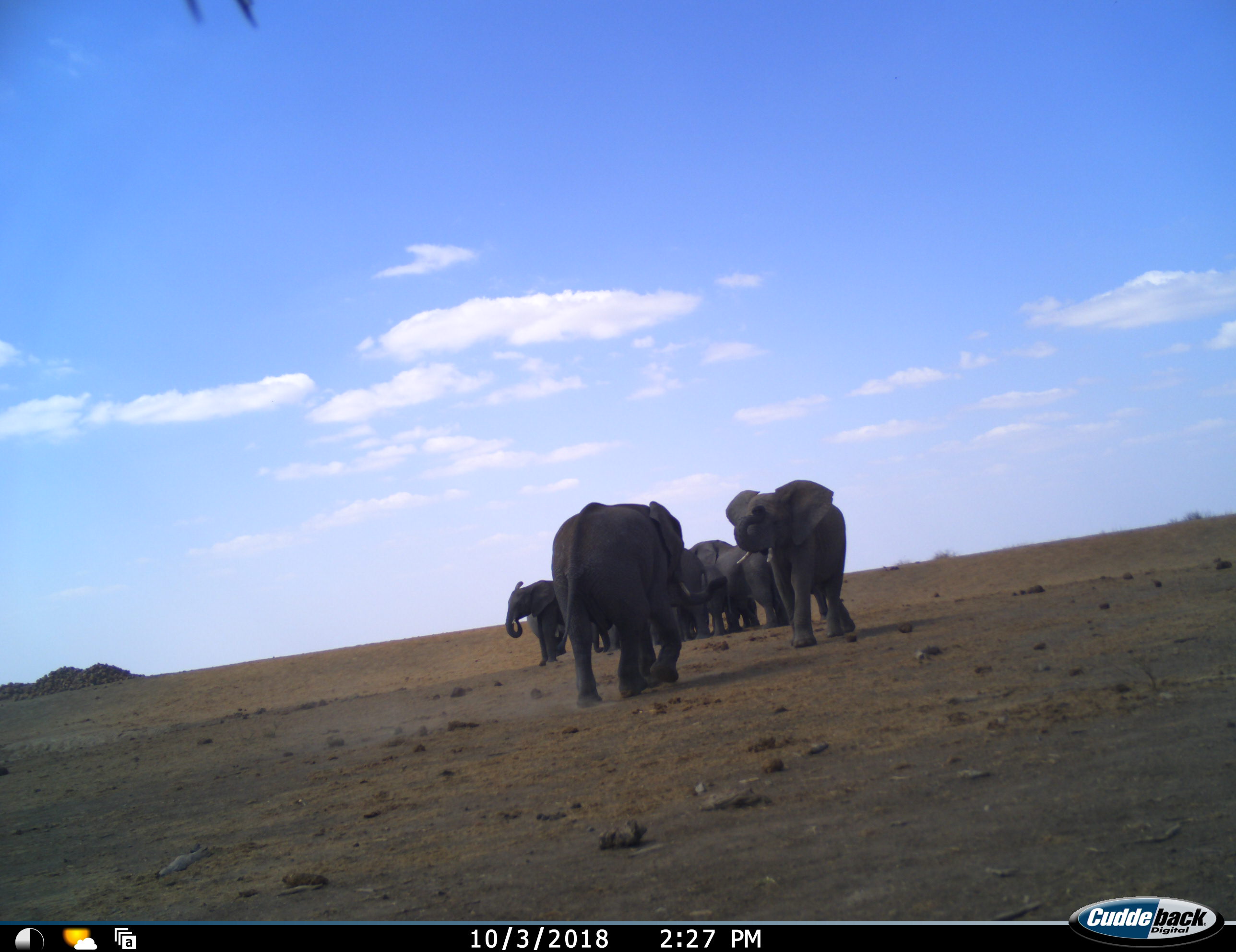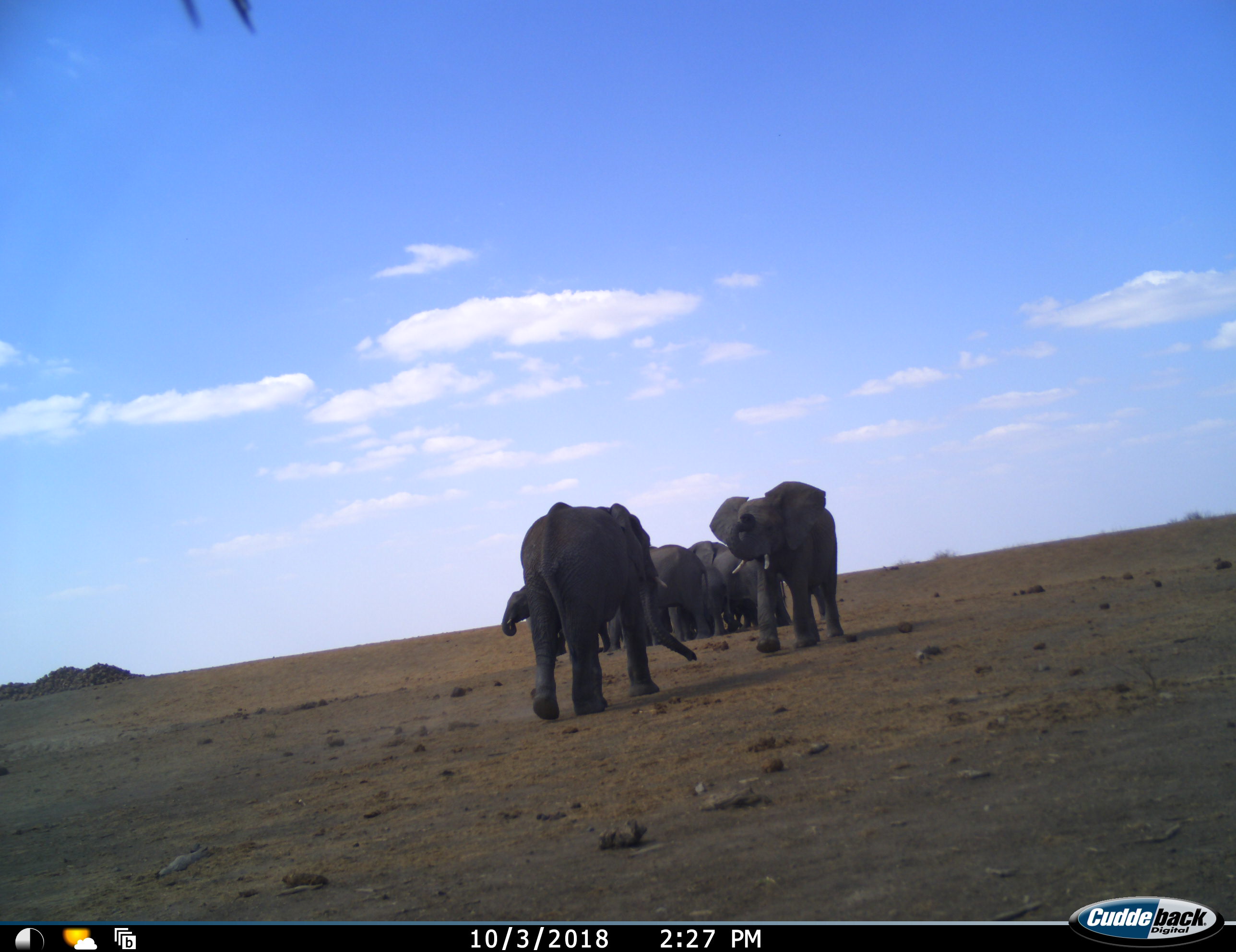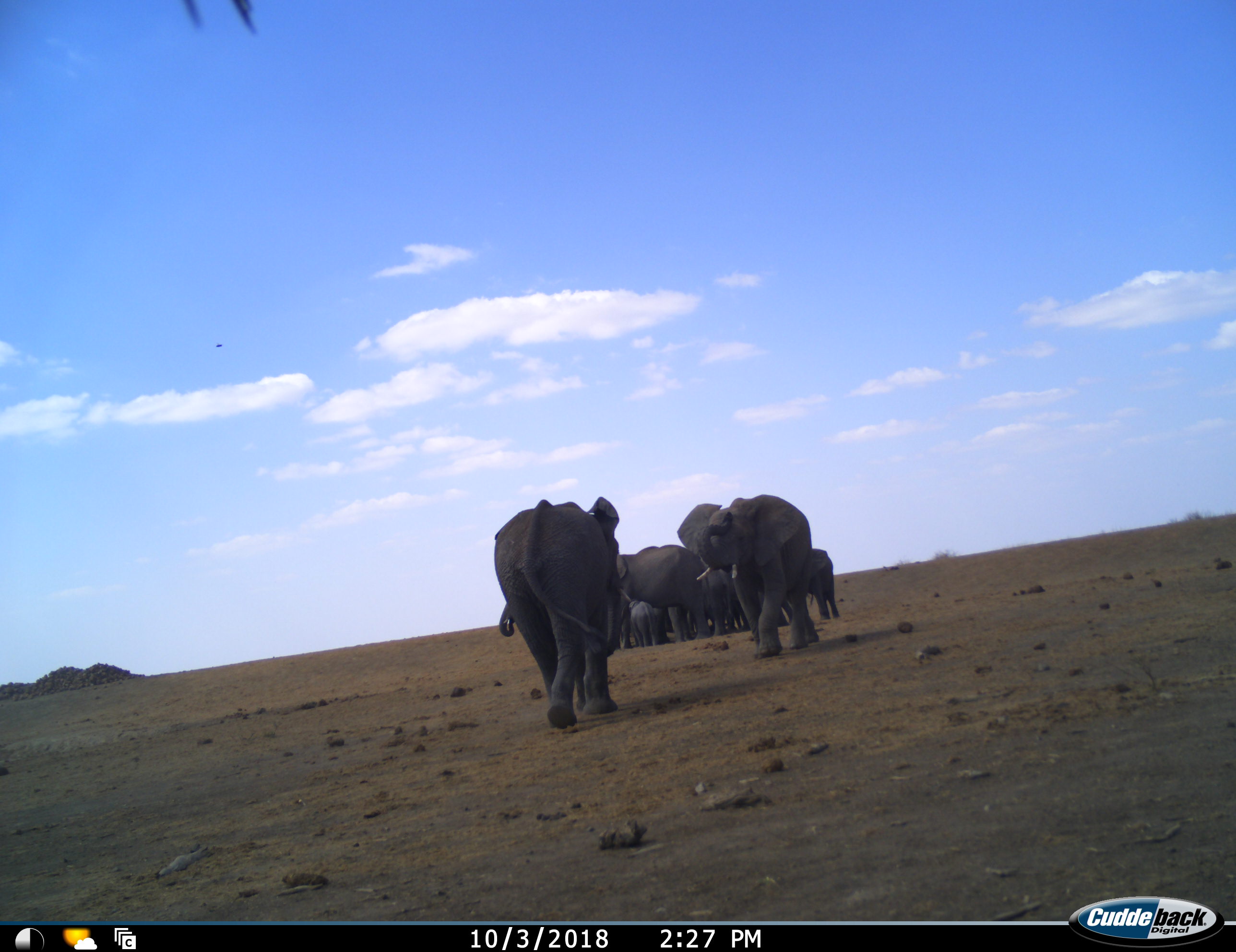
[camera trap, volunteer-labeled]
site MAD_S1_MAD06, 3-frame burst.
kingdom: Animalia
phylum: Chordata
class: Mammalia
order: Proboscidea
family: Elephantidae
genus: Loxodonta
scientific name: Loxodonta africana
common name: african bush elephant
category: elephant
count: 11-50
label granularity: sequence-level